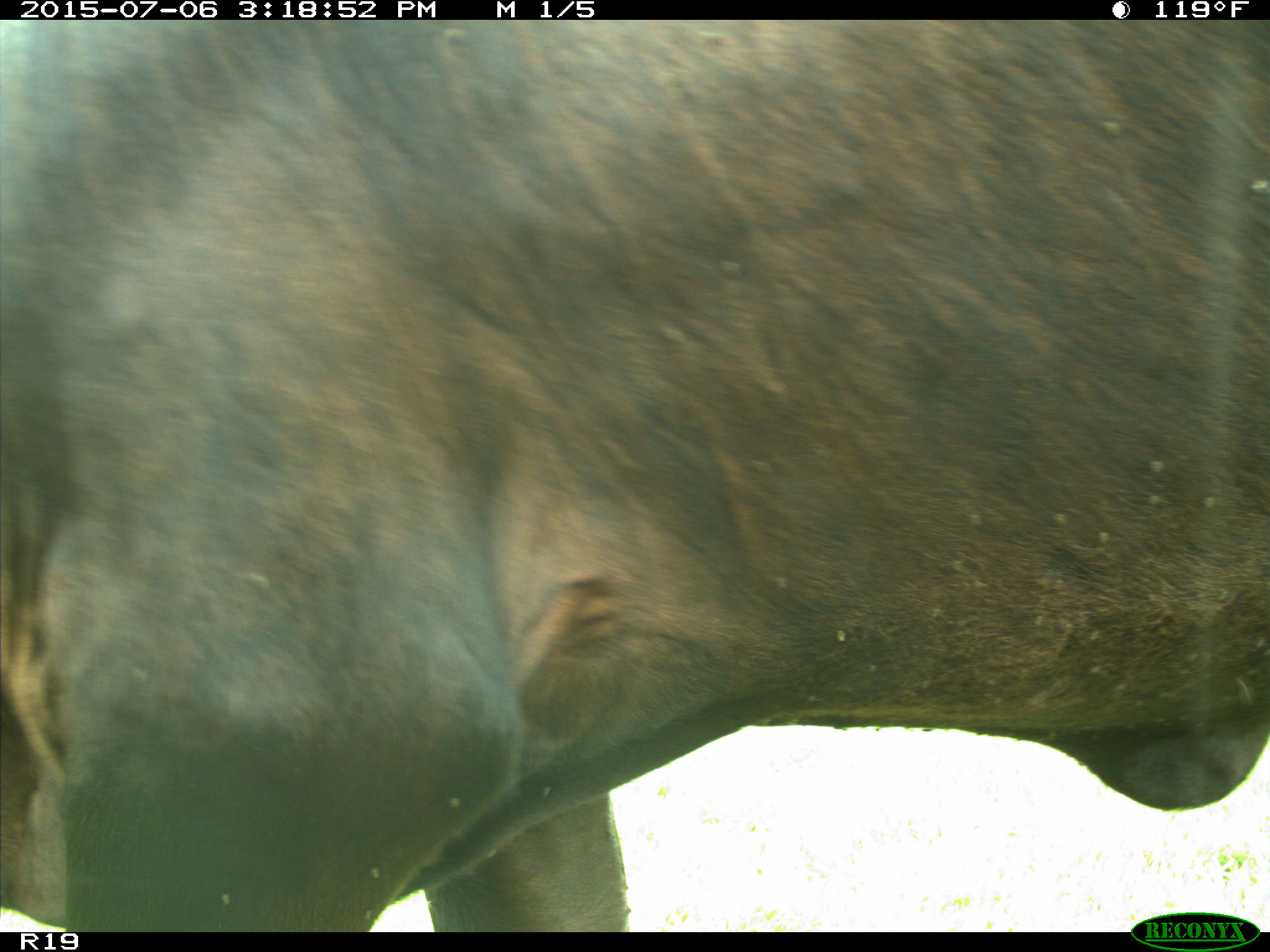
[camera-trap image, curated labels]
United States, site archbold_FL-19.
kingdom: Animalia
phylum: Chordata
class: Mammalia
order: Artiodactyla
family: Bovidae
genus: Bos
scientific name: Bos taurus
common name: domestic cow